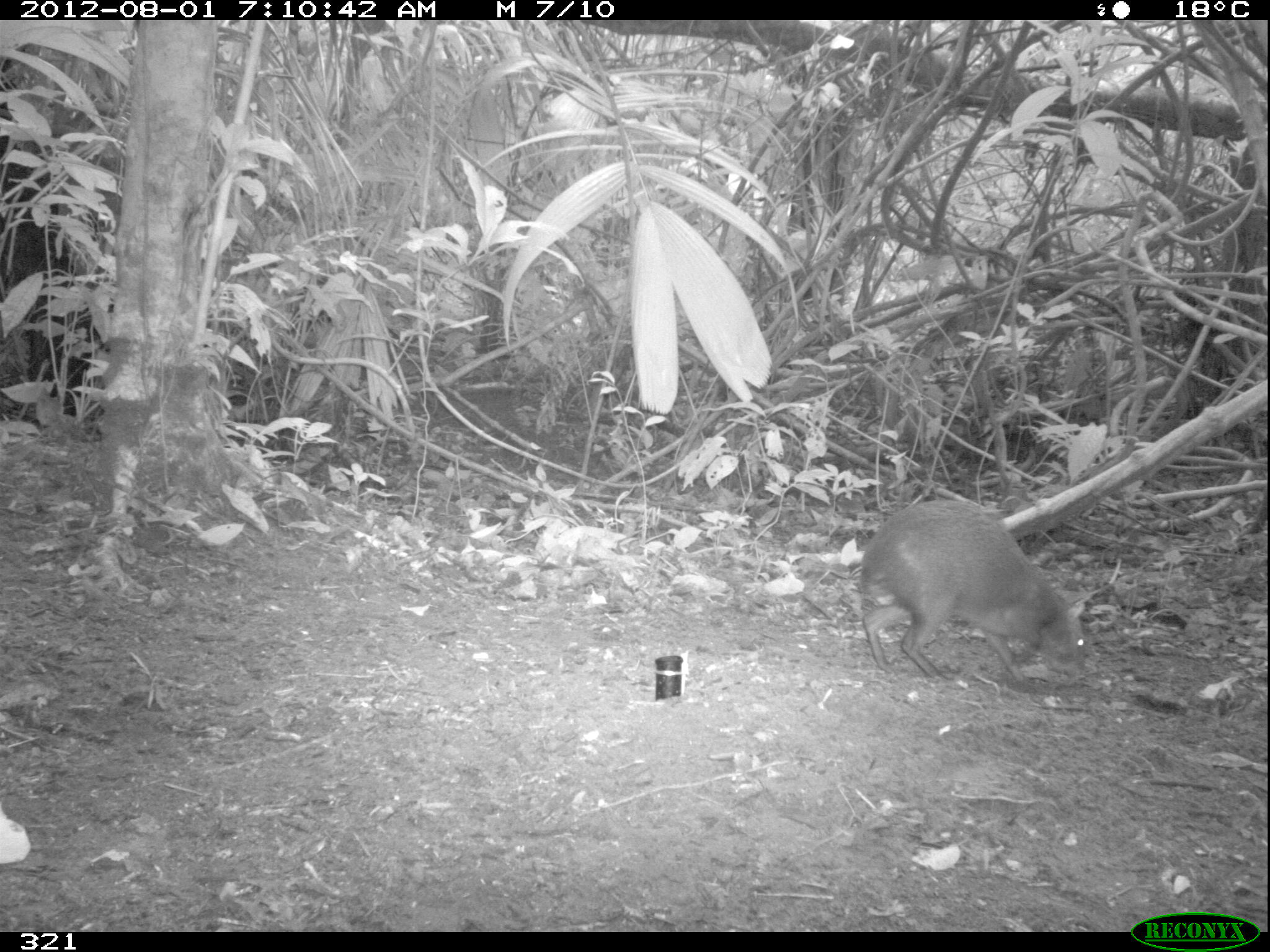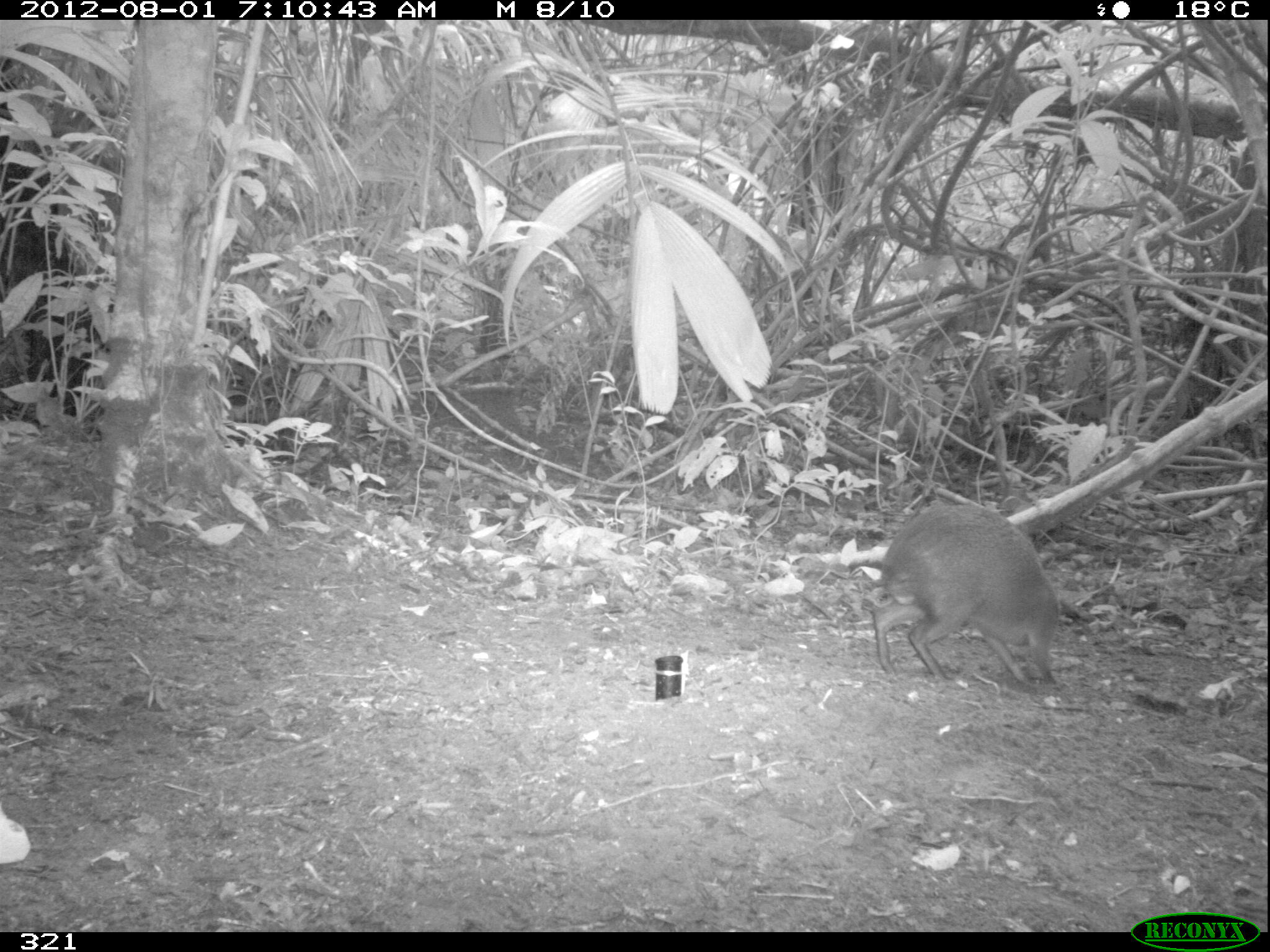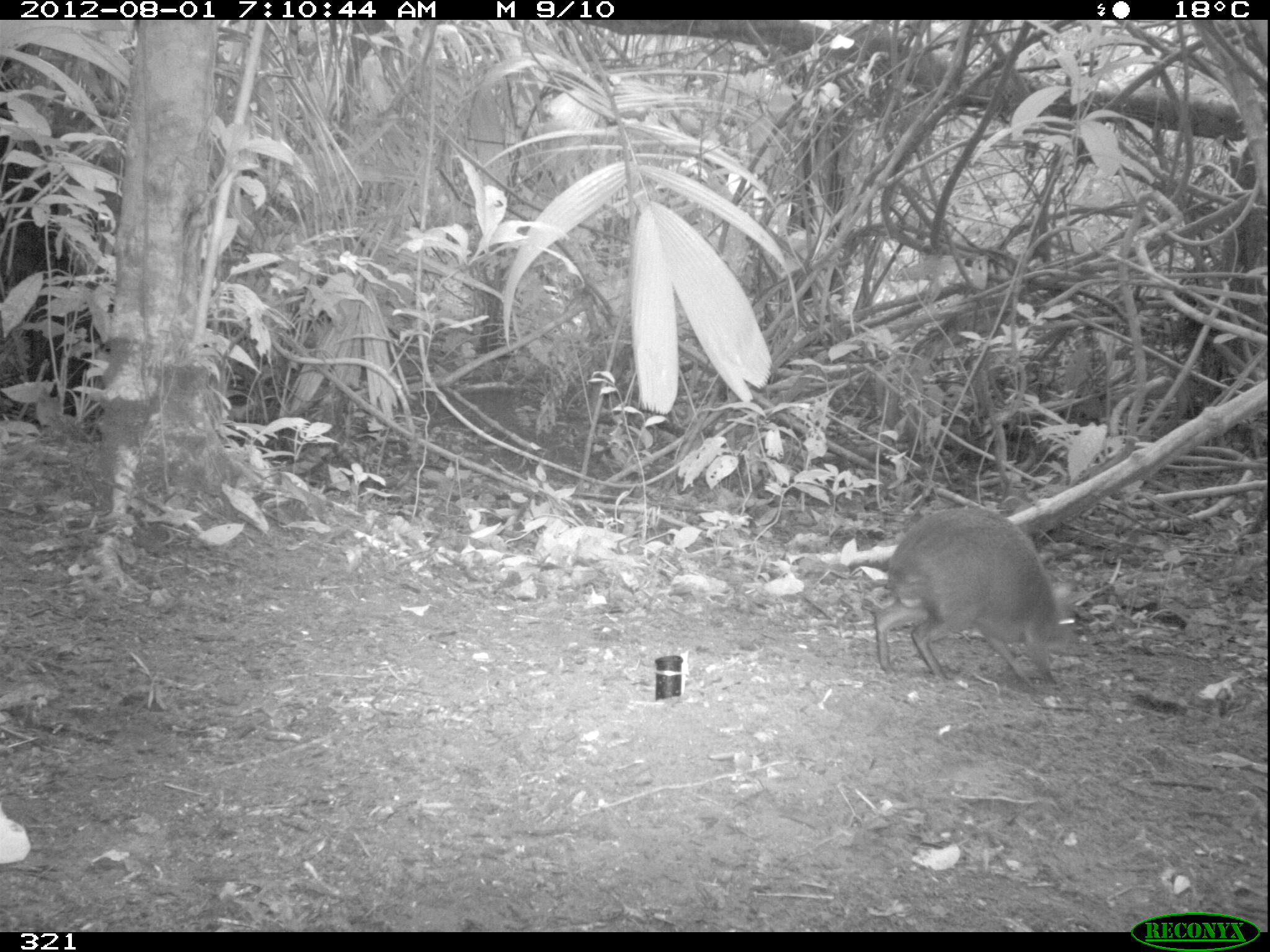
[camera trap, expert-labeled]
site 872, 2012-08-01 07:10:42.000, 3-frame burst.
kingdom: Animalia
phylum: Chordata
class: Mammalia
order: Rodentia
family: Dasyproctidae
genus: Dasyprocta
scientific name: Dasyprocta punctata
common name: central american agouti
Dasyprocta punctata (central american agouti).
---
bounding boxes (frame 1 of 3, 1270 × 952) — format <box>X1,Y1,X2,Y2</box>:
dasyprocta punctata: <box>861,500,1087,682</box>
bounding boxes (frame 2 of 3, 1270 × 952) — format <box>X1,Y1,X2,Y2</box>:
dasyprocta punctata: <box>872,505,1060,685</box>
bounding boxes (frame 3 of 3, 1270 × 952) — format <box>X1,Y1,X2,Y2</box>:
dasyprocta punctata: <box>872,505,1073,692</box>